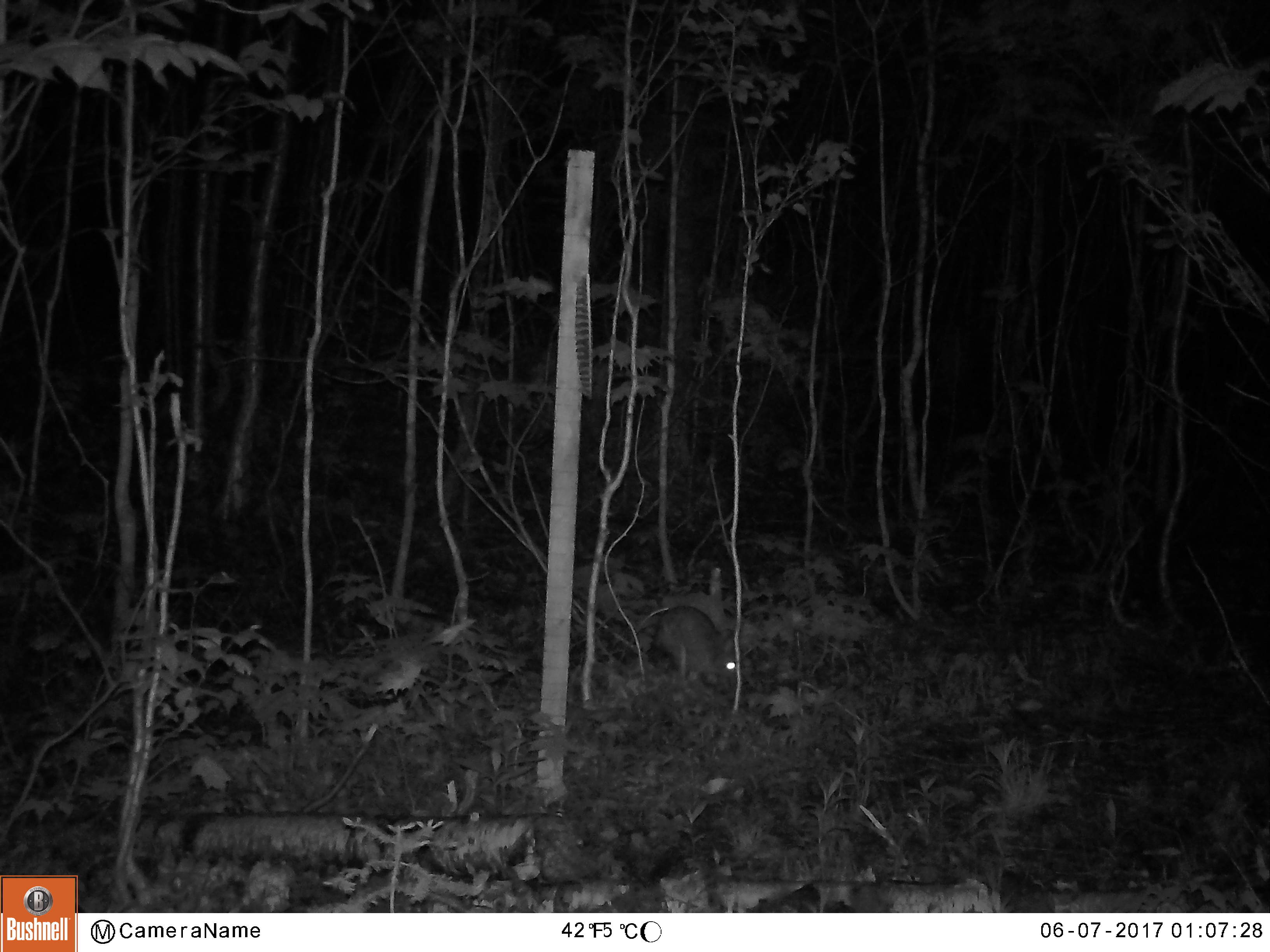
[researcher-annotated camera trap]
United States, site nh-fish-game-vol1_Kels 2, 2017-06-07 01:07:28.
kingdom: Animalia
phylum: Chordata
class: Mammalia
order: Lagomorpha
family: Leporidae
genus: Lepus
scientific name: Lepus americanus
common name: snowshoe hare